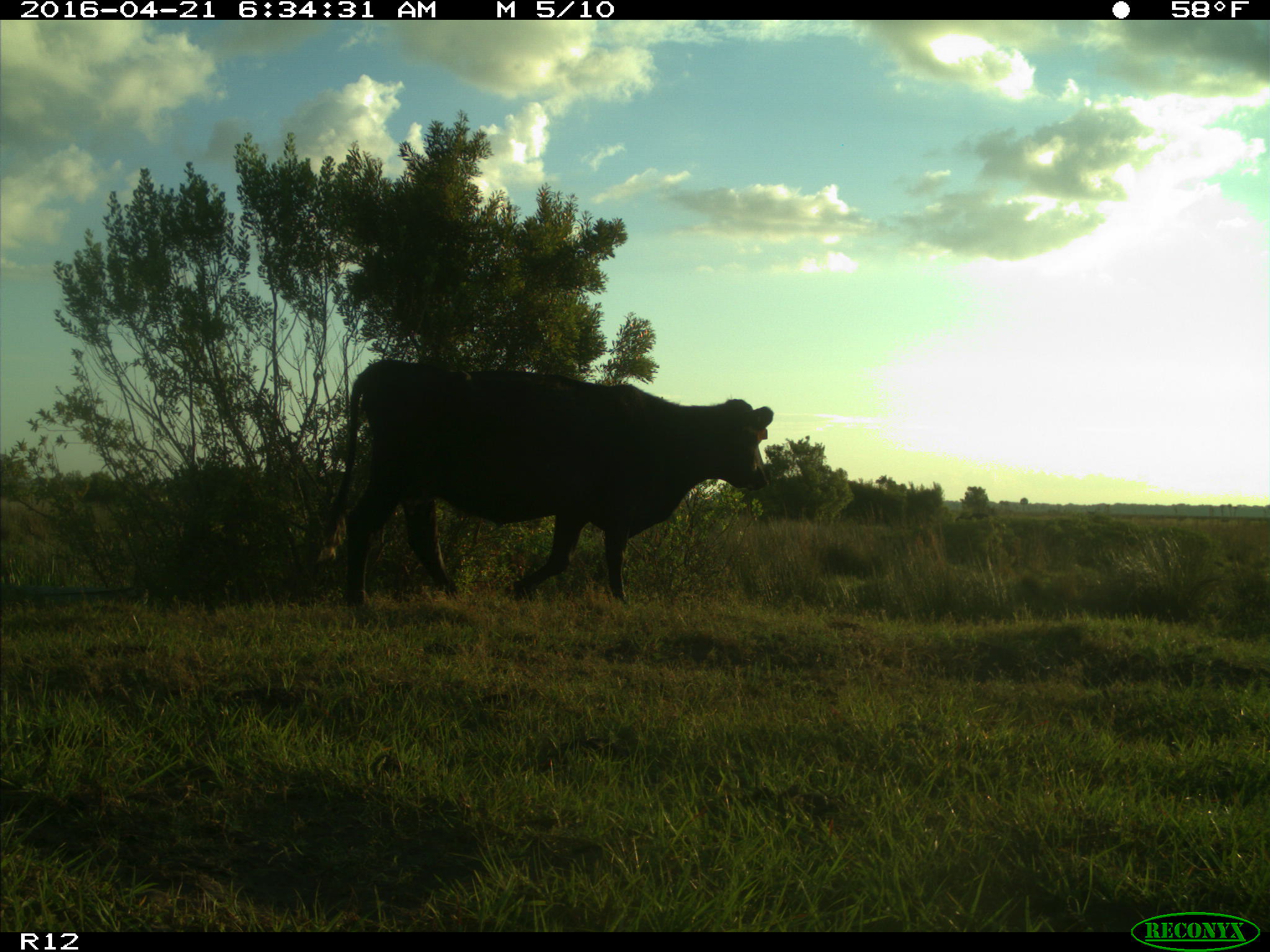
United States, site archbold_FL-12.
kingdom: Animalia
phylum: Chordata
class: Mammalia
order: Artiodactyla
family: Bovidae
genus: Bos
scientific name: Bos taurus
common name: domestic cow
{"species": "Bos taurus (domestic cow)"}